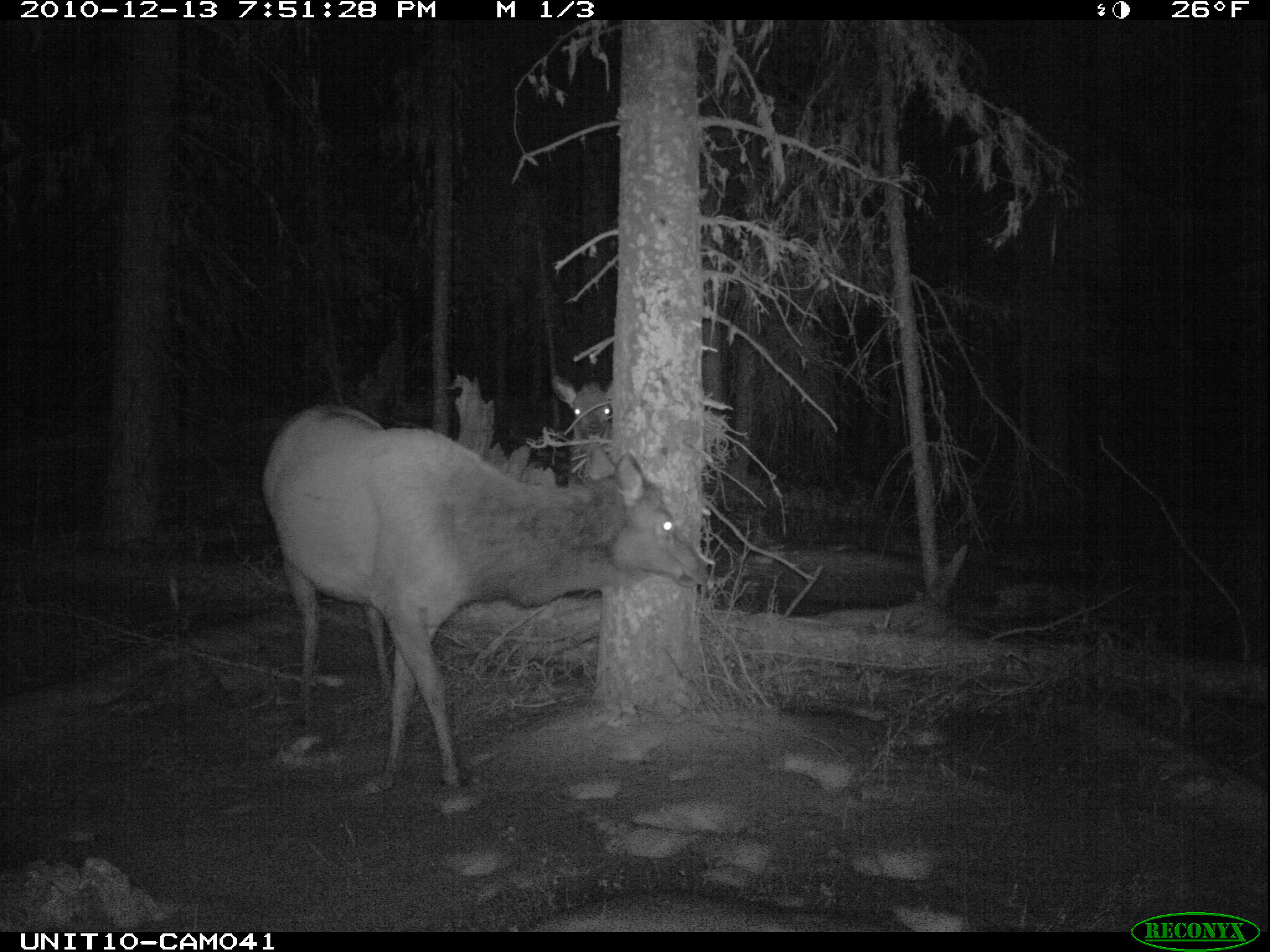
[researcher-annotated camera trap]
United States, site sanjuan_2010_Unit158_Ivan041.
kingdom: Animalia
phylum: Chordata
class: Mammalia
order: Artiodactyla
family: Cervidae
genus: Cervus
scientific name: Cervus elaphus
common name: red deer